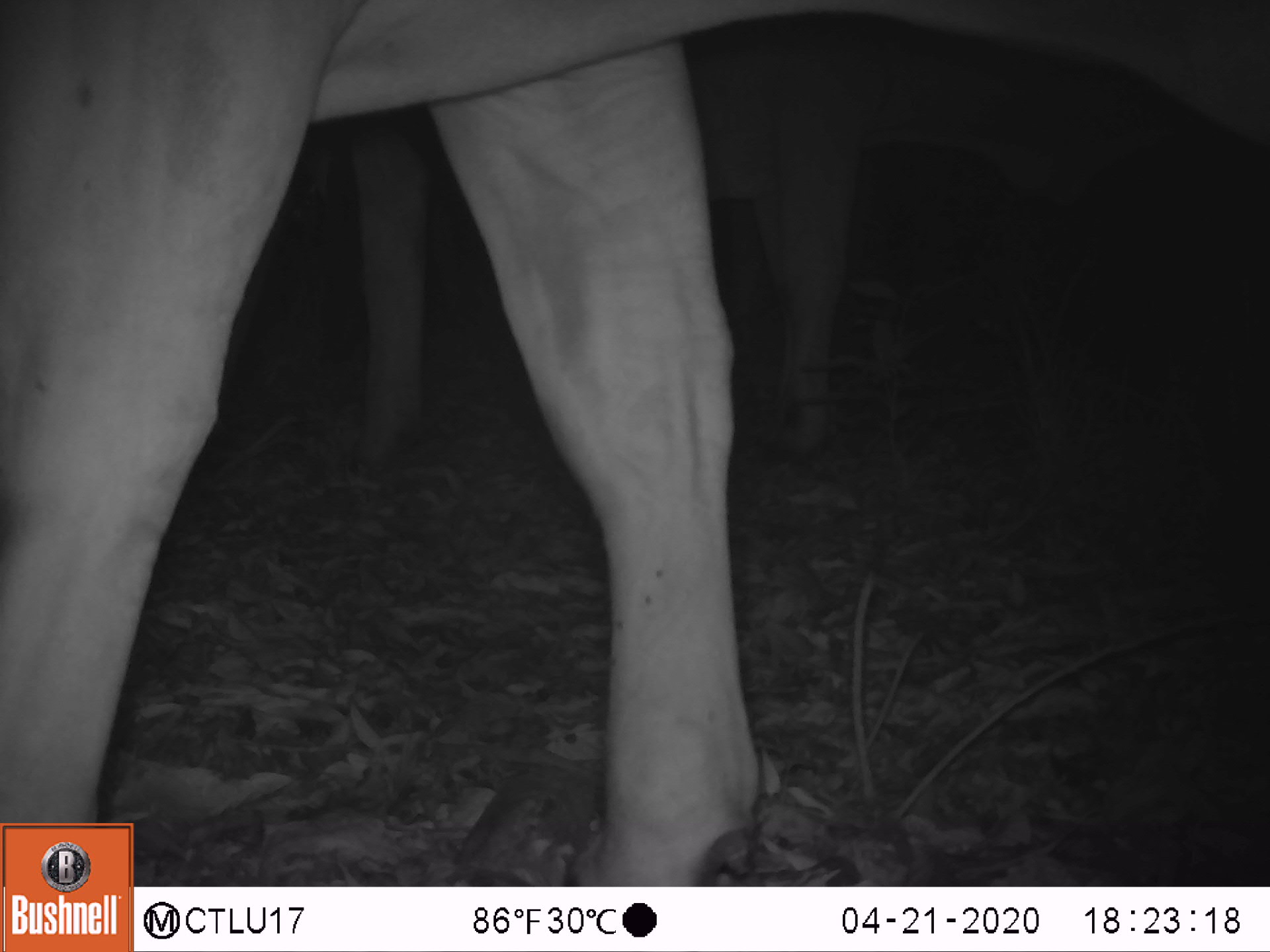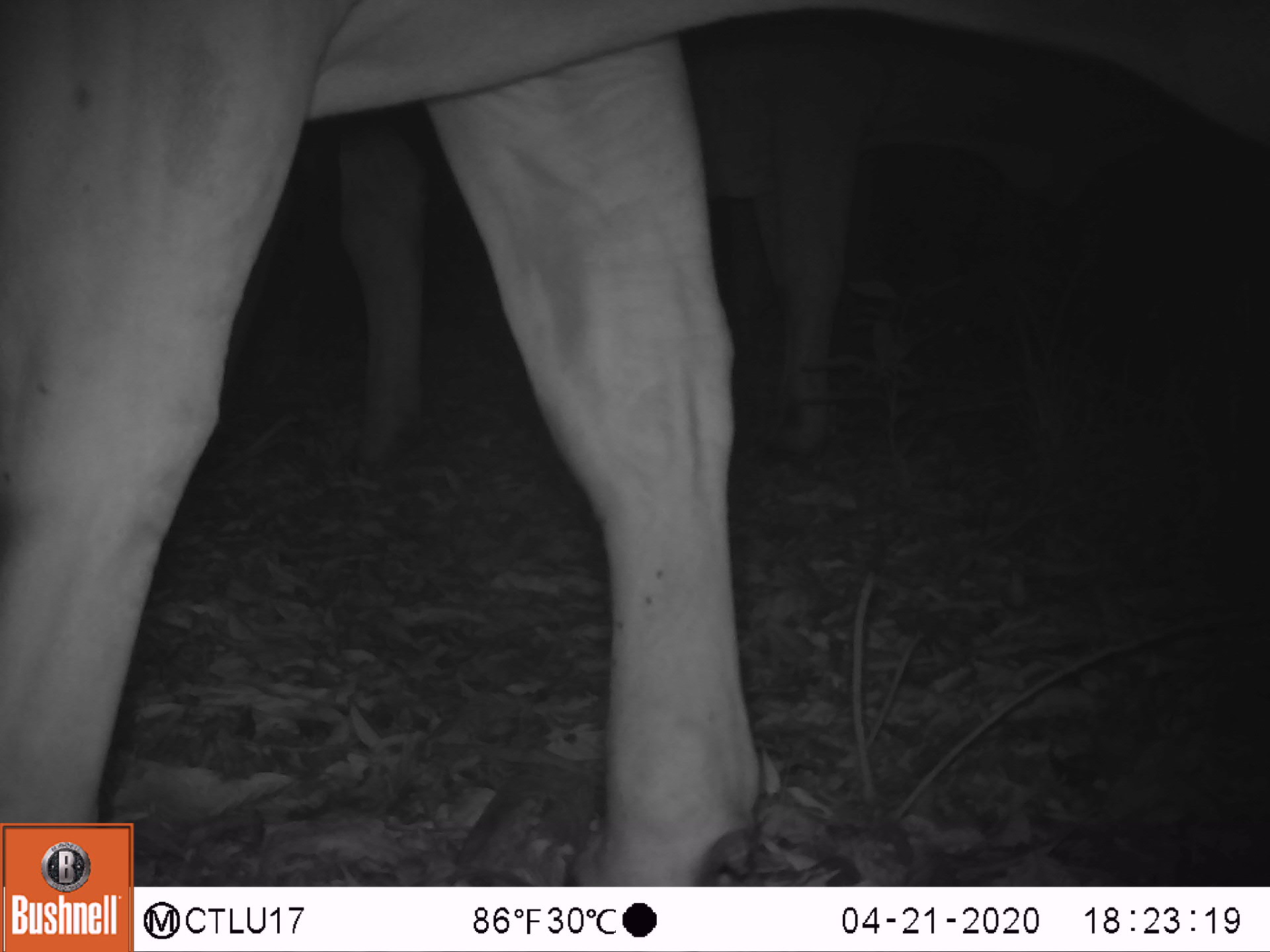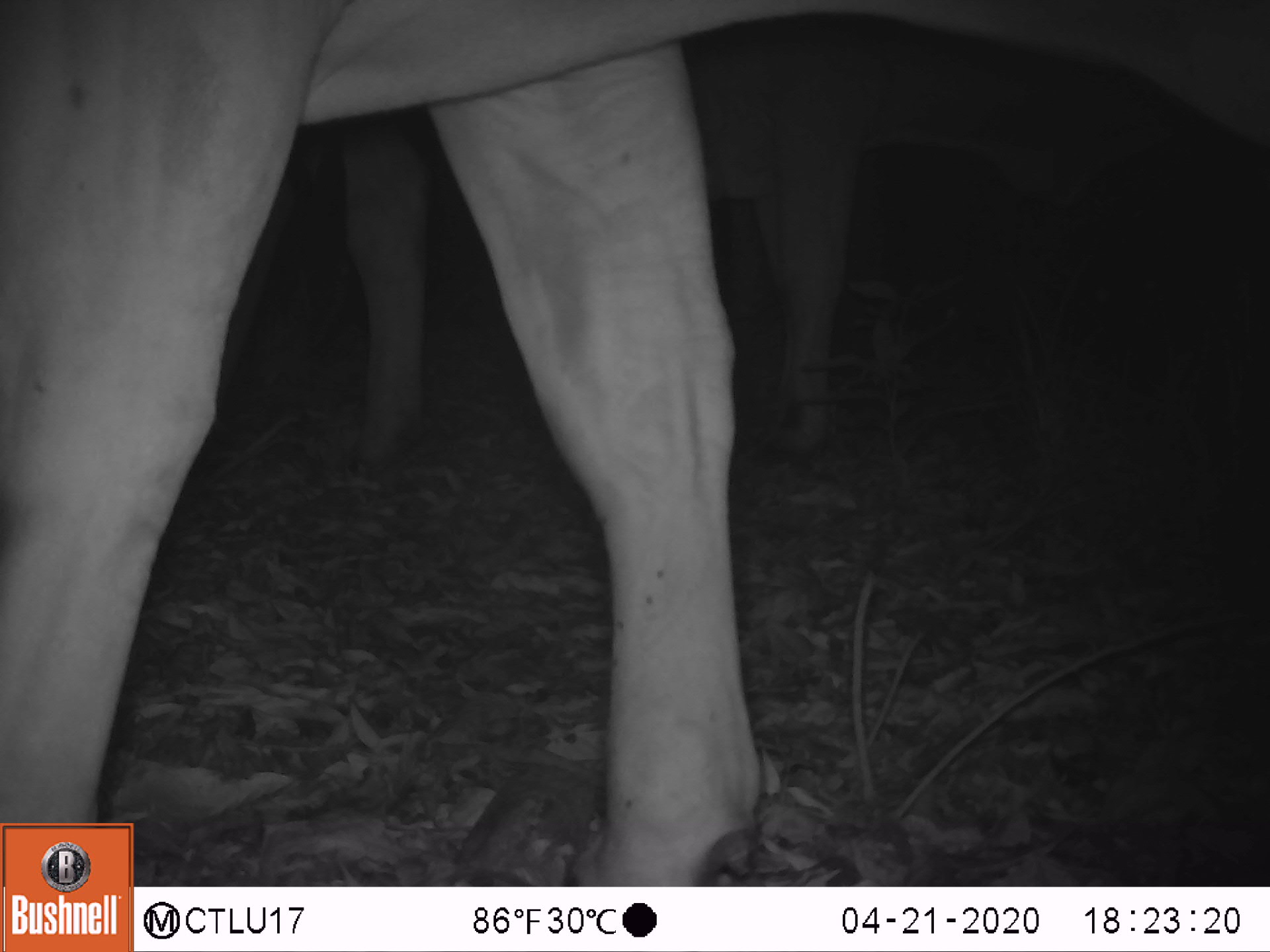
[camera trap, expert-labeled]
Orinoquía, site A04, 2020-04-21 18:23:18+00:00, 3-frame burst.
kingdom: Animalia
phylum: Chordata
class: Mammalia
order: Artiodactyla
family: Bovidae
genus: Bos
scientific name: Bos taurus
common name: cow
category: cattle